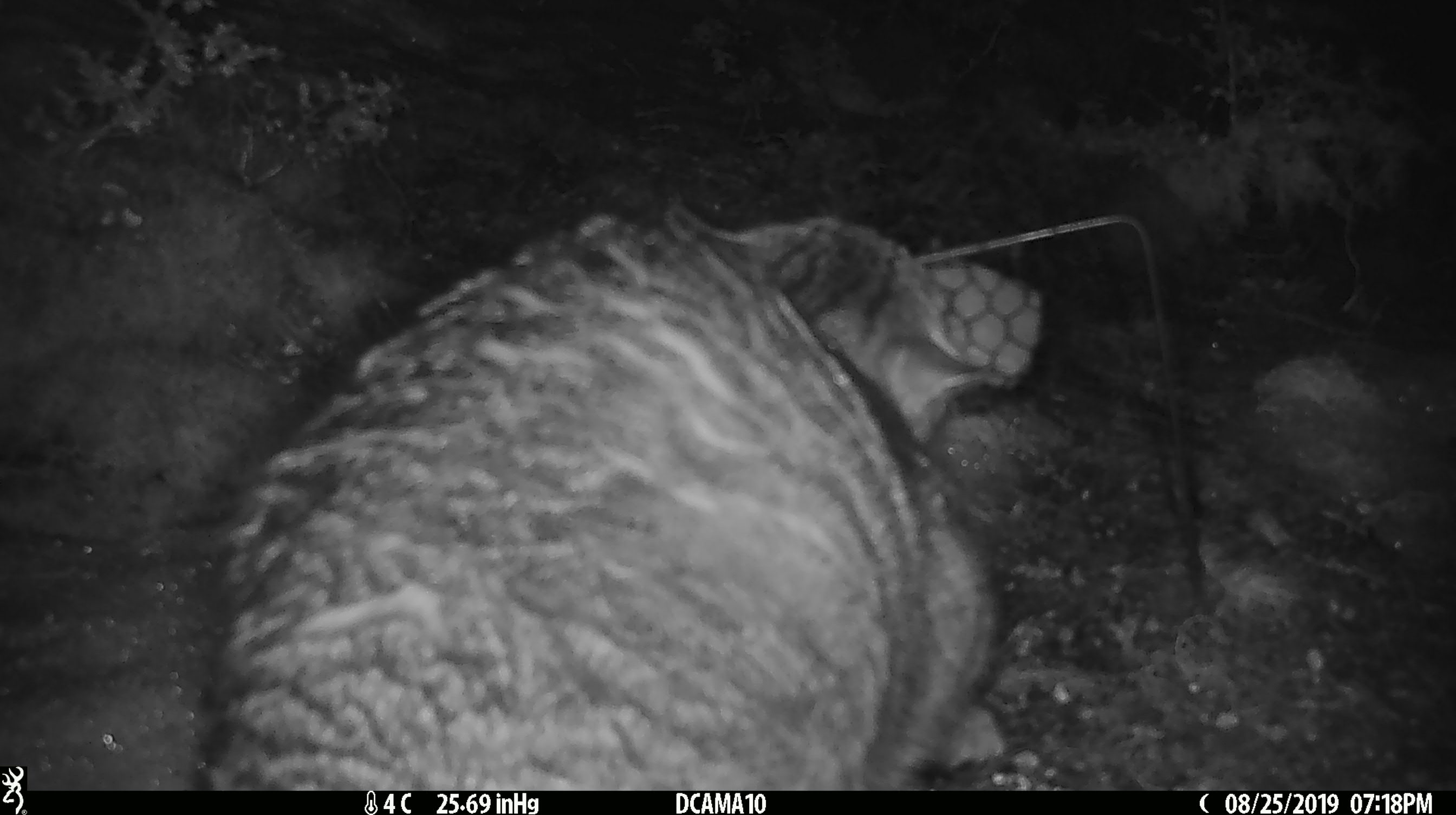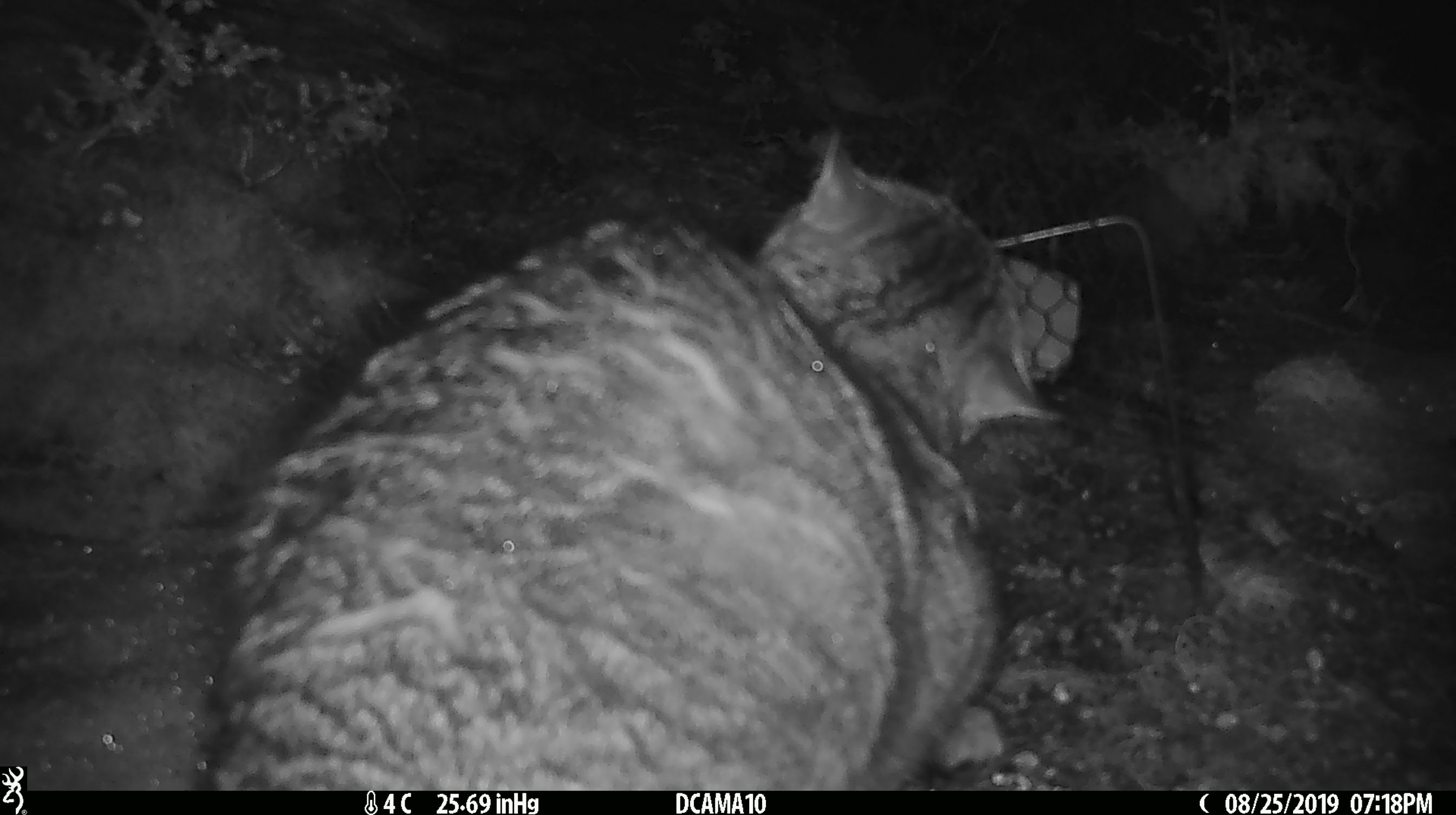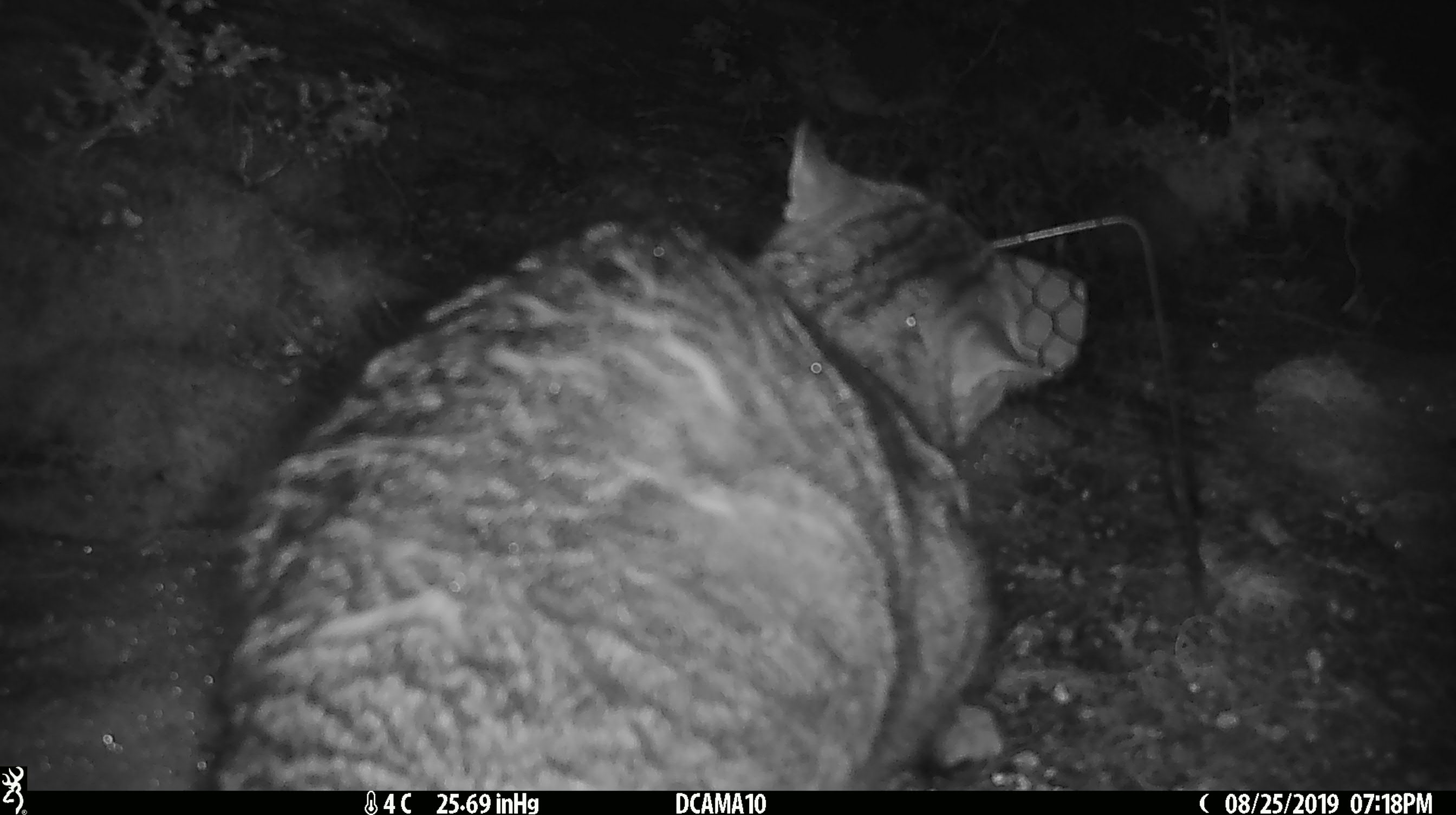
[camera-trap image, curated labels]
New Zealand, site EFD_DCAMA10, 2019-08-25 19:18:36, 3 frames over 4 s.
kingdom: Animalia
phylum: Chordata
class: Mammalia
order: Carnivora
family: Felidae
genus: Felis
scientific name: Felis catus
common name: domestic cat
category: cat